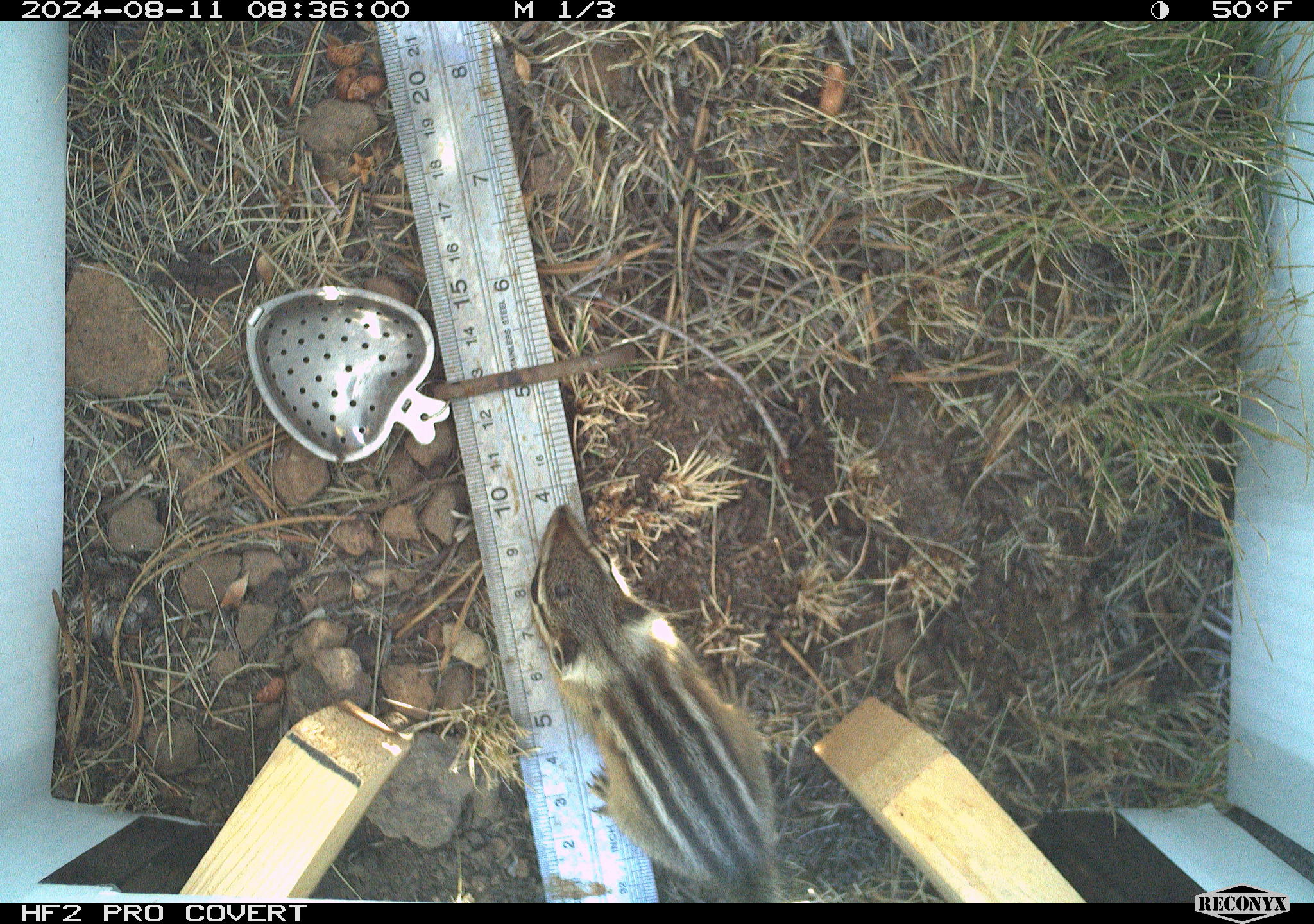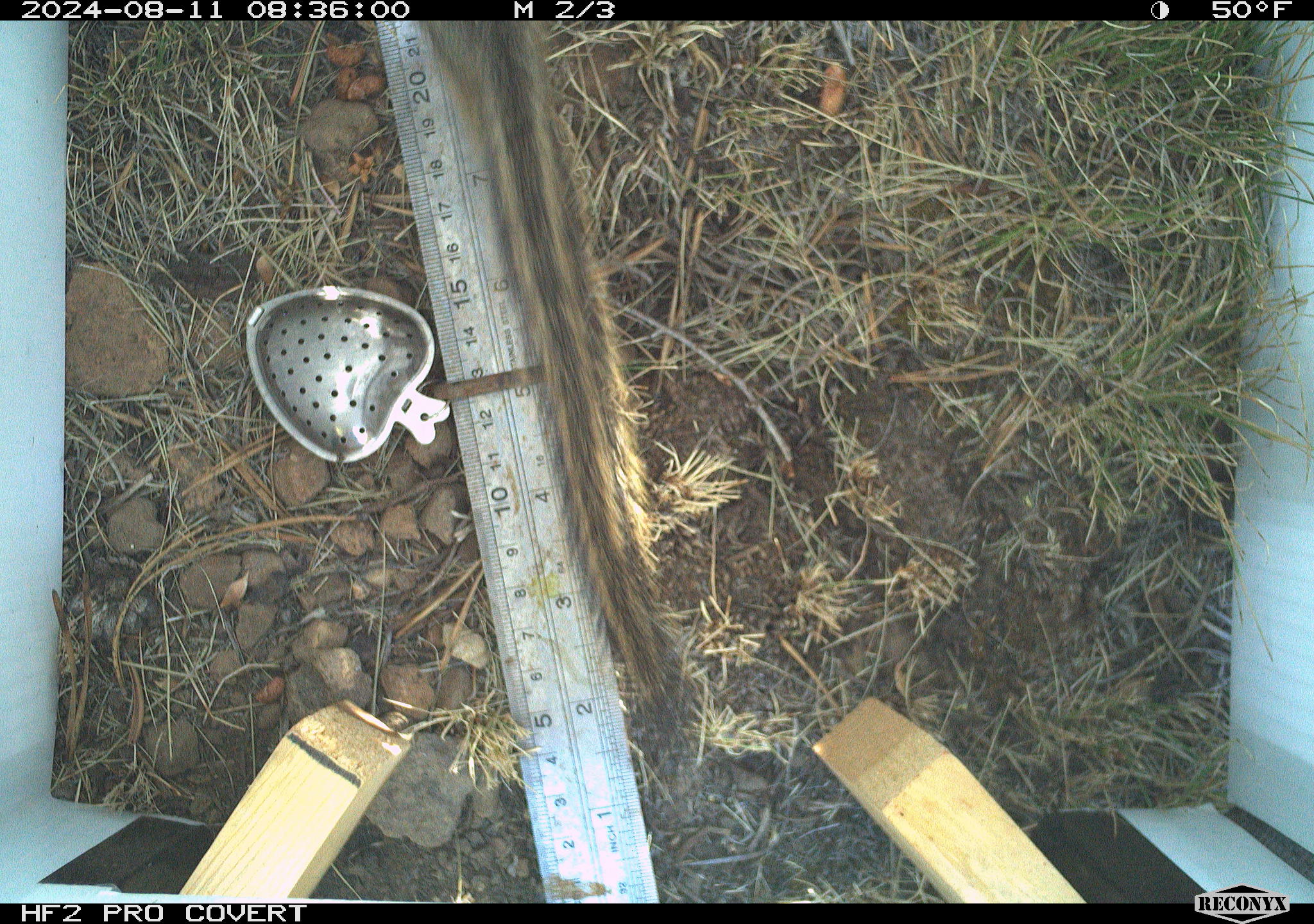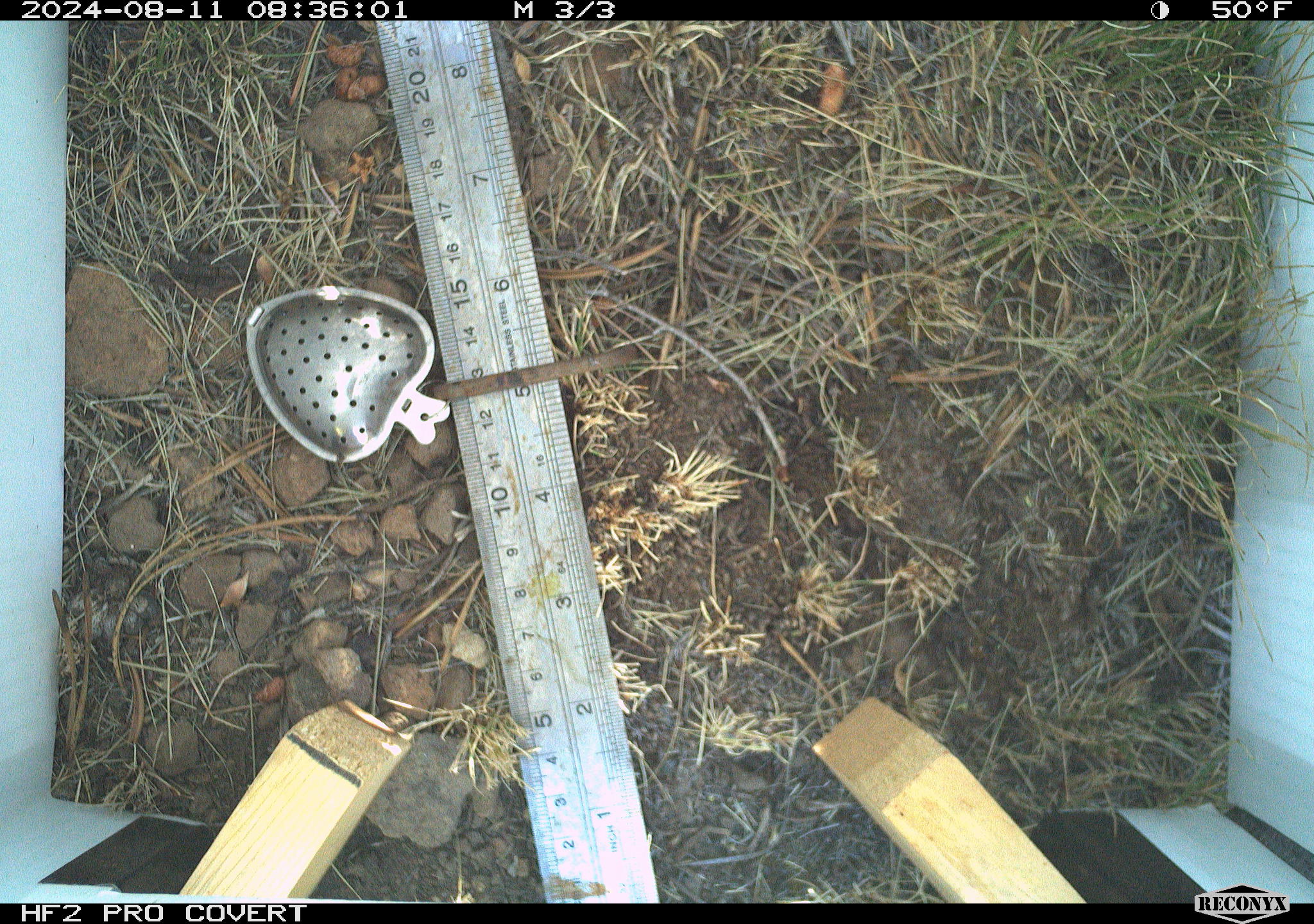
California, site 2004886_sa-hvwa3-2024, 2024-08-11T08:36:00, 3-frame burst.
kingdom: Animalia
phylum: Chordata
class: Mammalia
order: Rodentia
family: Sciuridae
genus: Neotamias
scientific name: Neotamias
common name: western chipmunks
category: neotamias species